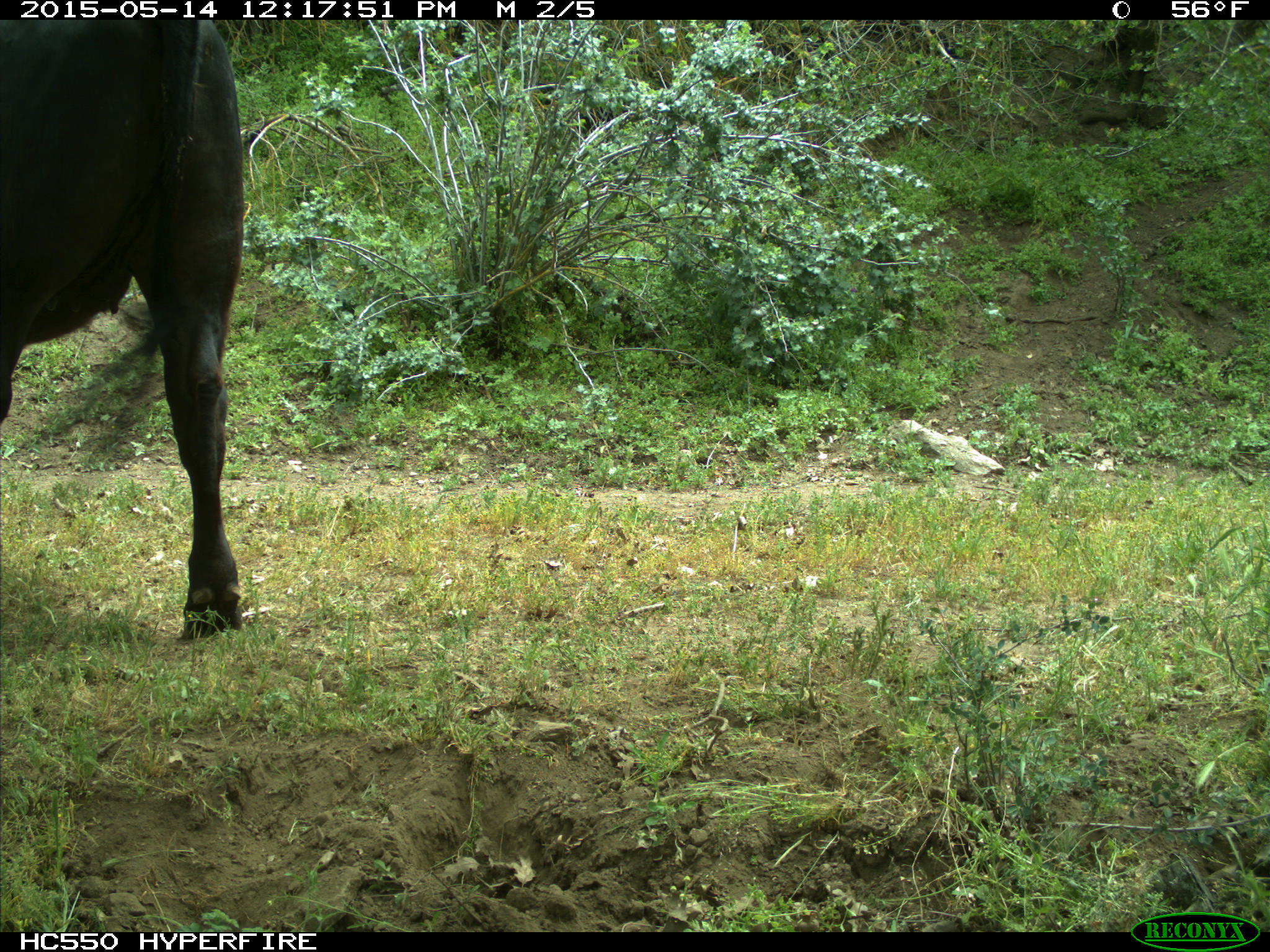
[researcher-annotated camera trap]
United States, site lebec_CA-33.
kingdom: Animalia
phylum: Chordata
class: Mammalia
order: Artiodactyla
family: Bovidae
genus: Bos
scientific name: Bos taurus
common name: domestic cow